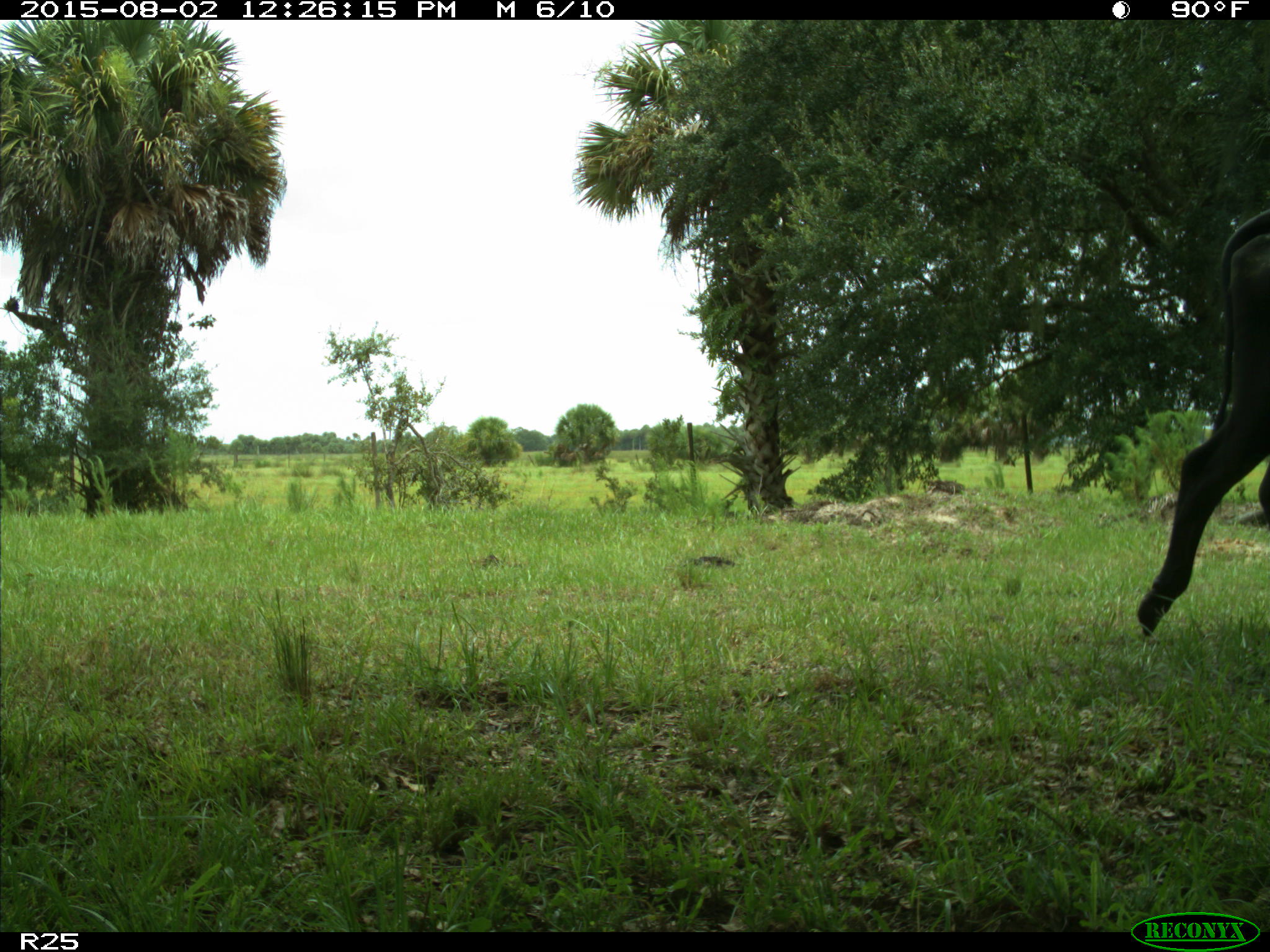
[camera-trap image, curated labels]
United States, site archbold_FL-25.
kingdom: Animalia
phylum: Chordata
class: Mammalia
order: Artiodactyla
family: Bovidae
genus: Bos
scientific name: Bos taurus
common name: domestic cow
Bos taurus (domestic cow).